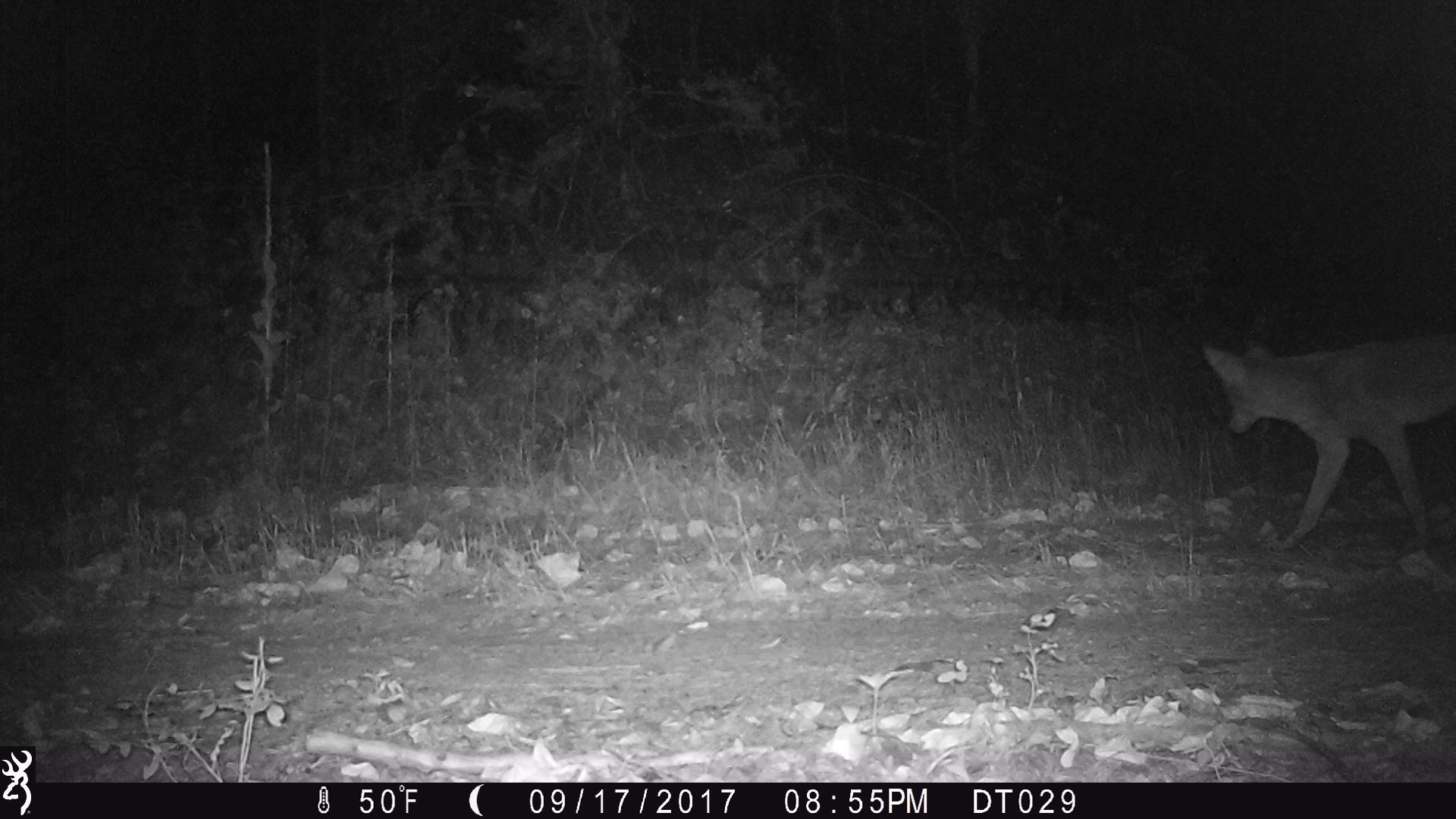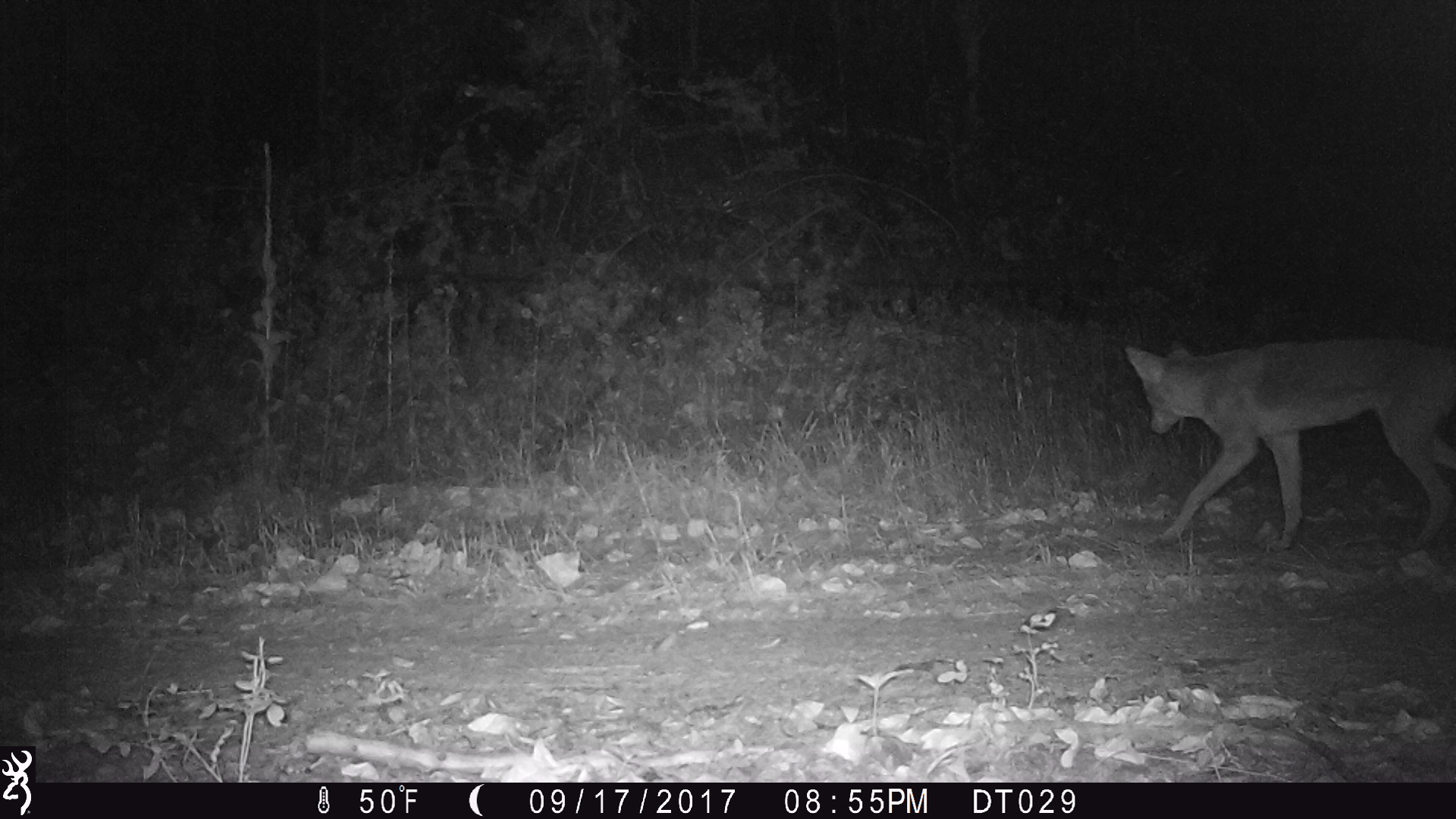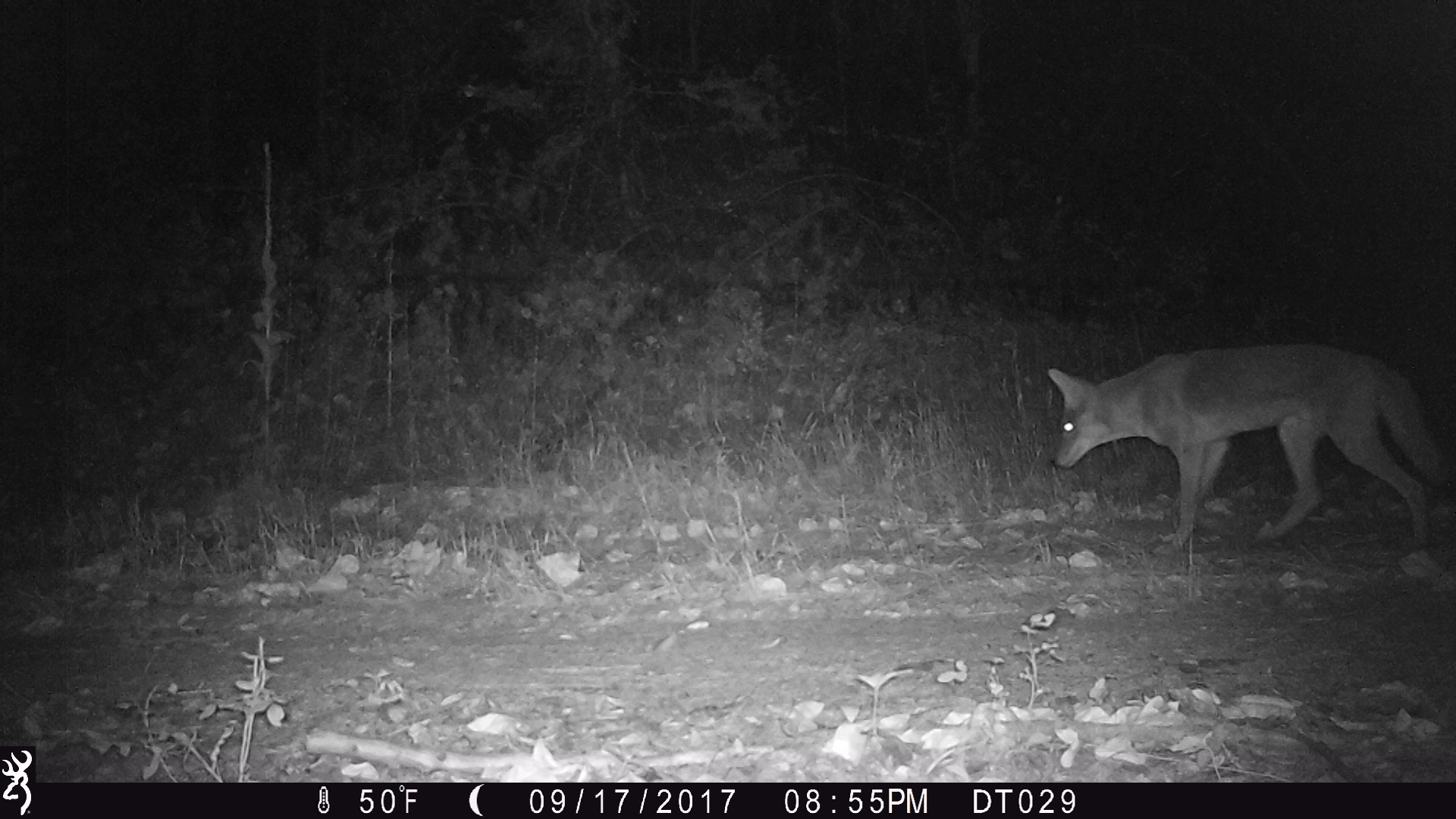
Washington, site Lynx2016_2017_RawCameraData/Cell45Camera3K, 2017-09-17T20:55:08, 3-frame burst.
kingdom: Animalia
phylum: Chordata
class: Mammalia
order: Carnivora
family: Canidae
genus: Canis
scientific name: Canis latrans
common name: coyote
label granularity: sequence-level